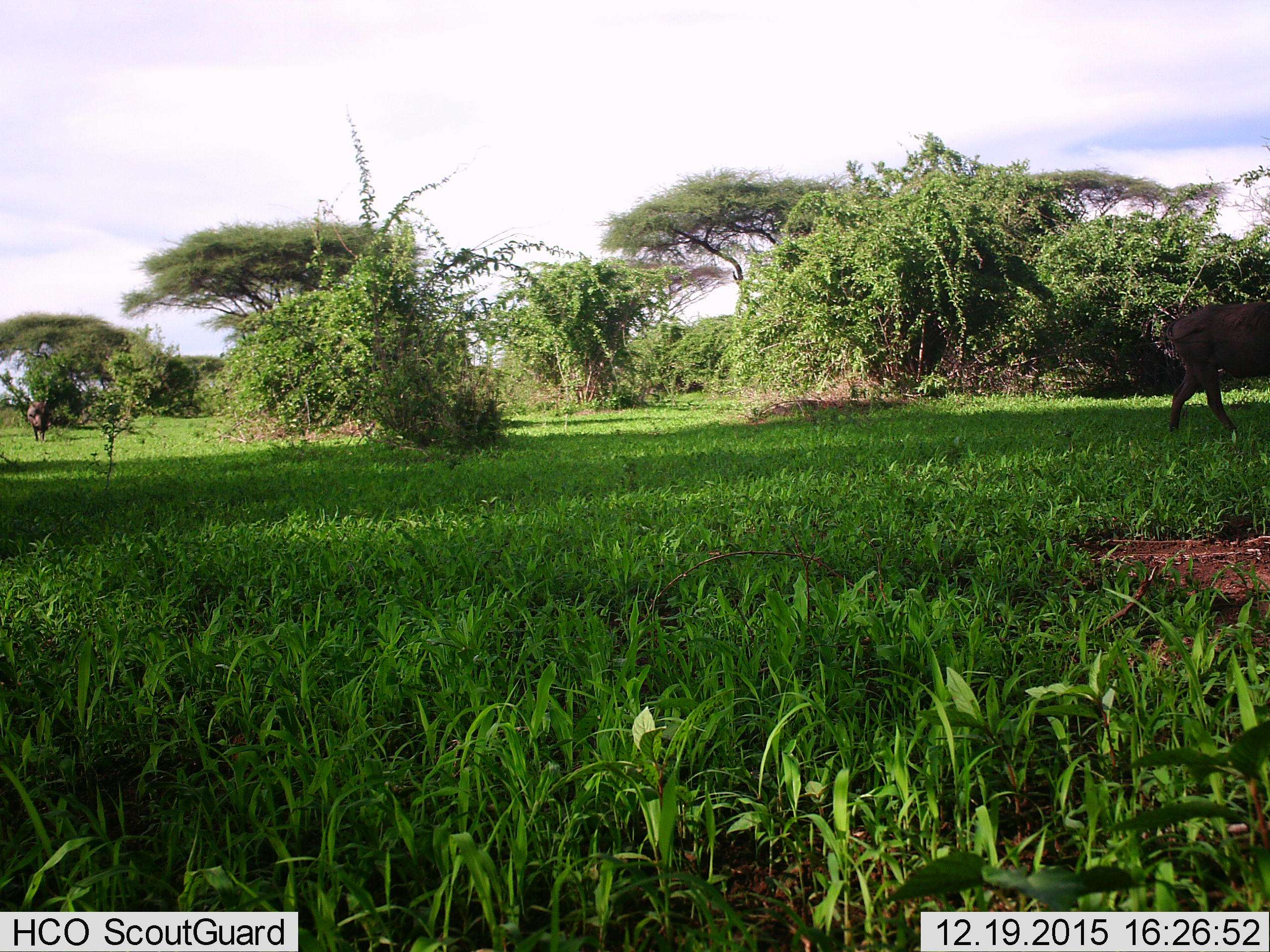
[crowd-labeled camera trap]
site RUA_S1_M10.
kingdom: Animalia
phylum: Chordata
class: Mammalia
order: Artiodactyla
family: Bovidae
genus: Syncerus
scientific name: Syncerus caffer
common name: african buffalo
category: buffalo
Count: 2.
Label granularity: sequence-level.